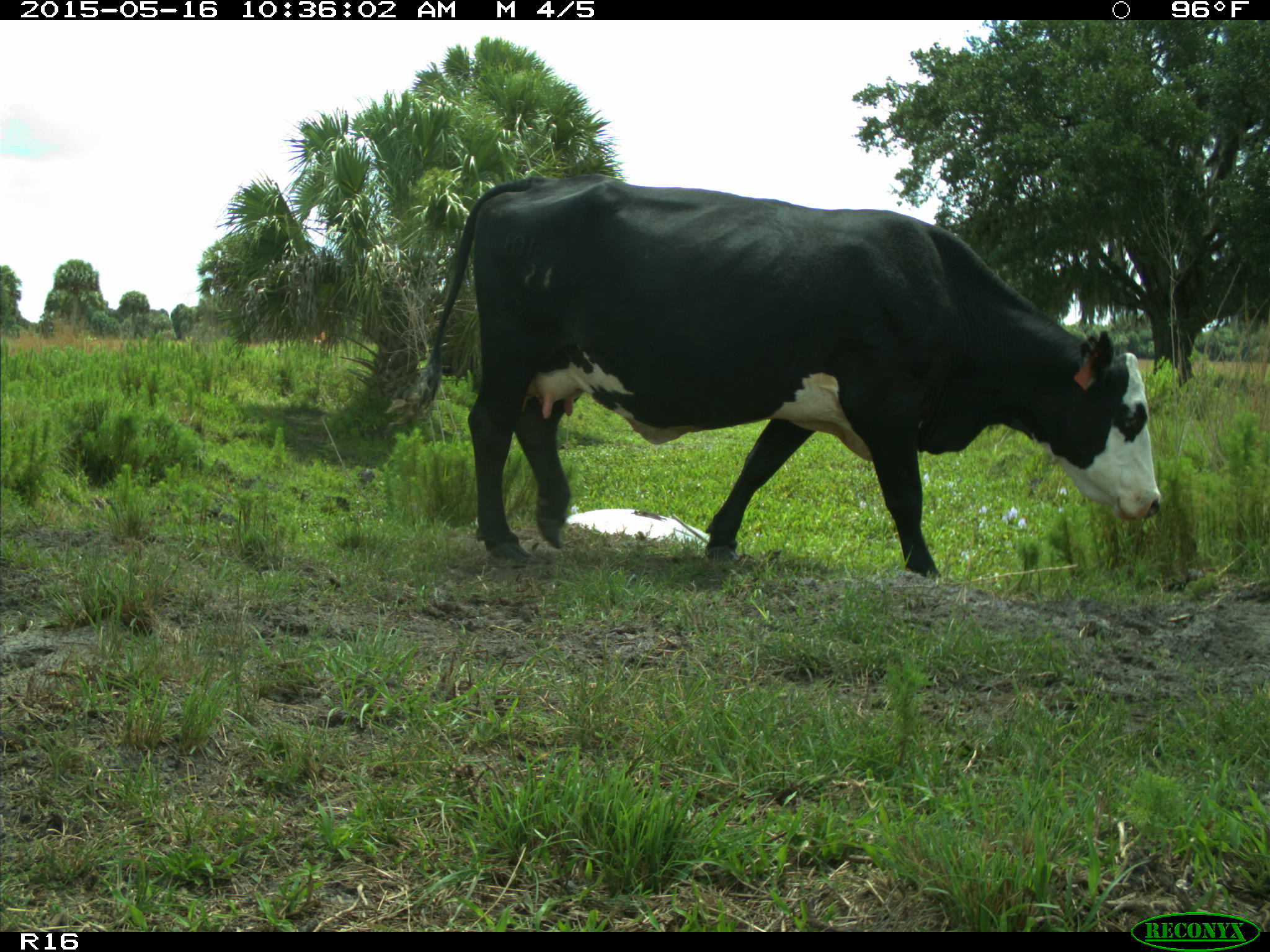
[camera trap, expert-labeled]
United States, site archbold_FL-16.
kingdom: Animalia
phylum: Chordata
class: Mammalia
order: Artiodactyla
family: Bovidae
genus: Bos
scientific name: Bos taurus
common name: domestic cow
Bos taurus (domestic cow).